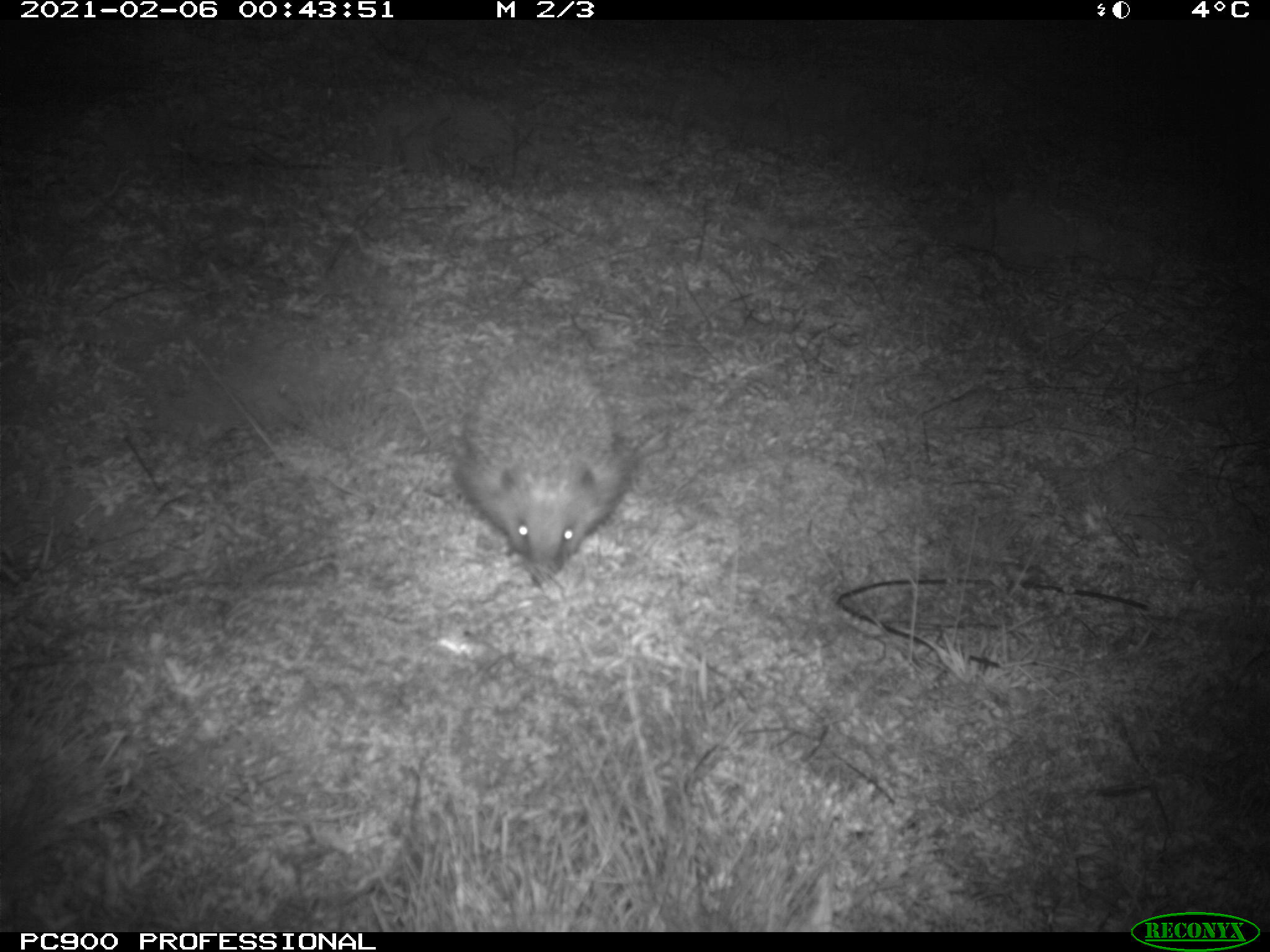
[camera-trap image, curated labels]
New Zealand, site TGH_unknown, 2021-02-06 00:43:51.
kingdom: Animalia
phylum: Chordata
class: Mammalia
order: Eulipotyphla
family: Erinaceidae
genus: Erinaceus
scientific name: Erinaceus europaeus europaeus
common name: european hedgehog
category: hedgehog